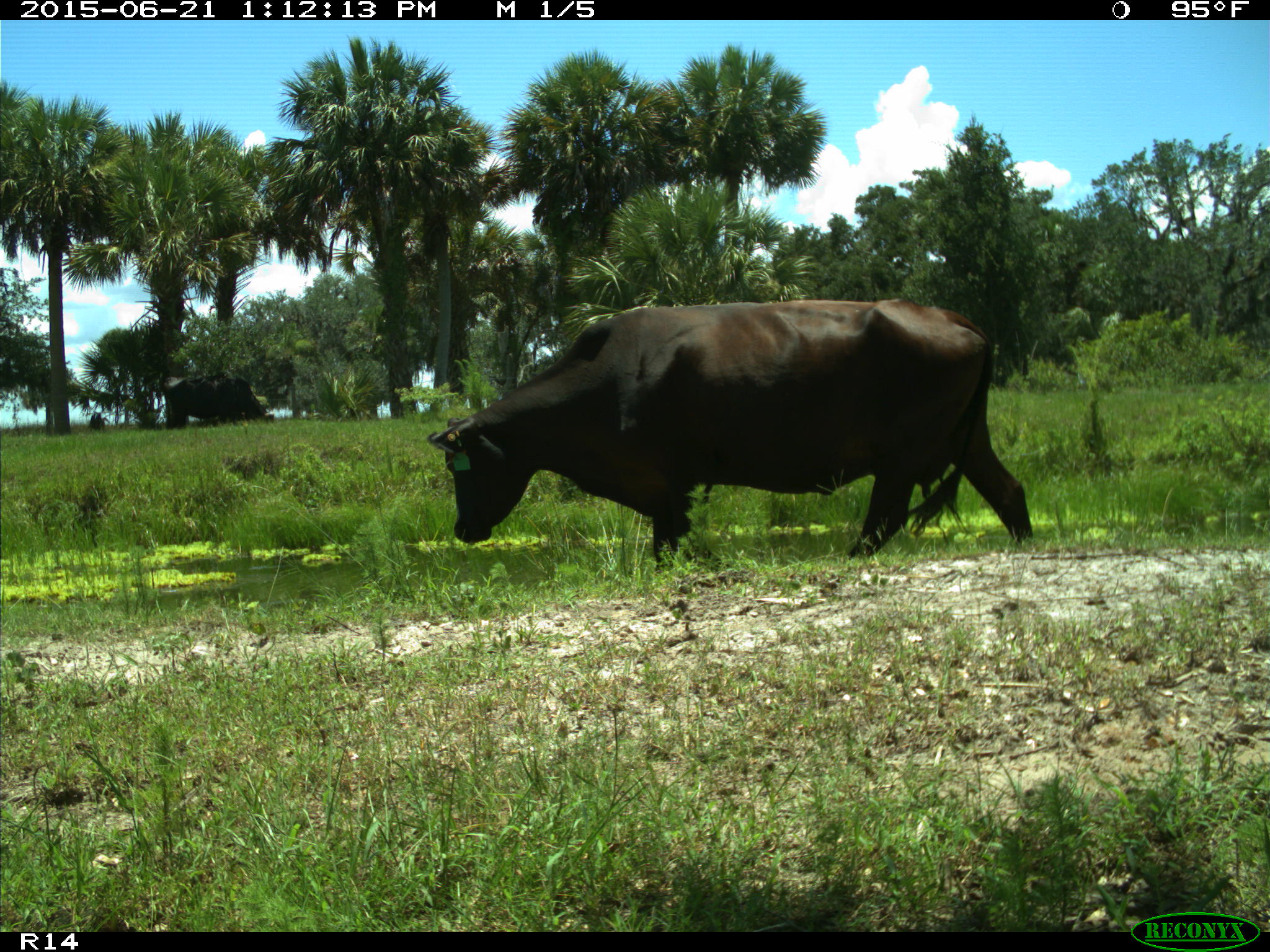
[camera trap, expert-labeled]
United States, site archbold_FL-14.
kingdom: Animalia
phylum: Chordata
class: Mammalia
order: Artiodactyla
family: Bovidae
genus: Bos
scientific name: Bos taurus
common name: domestic cow